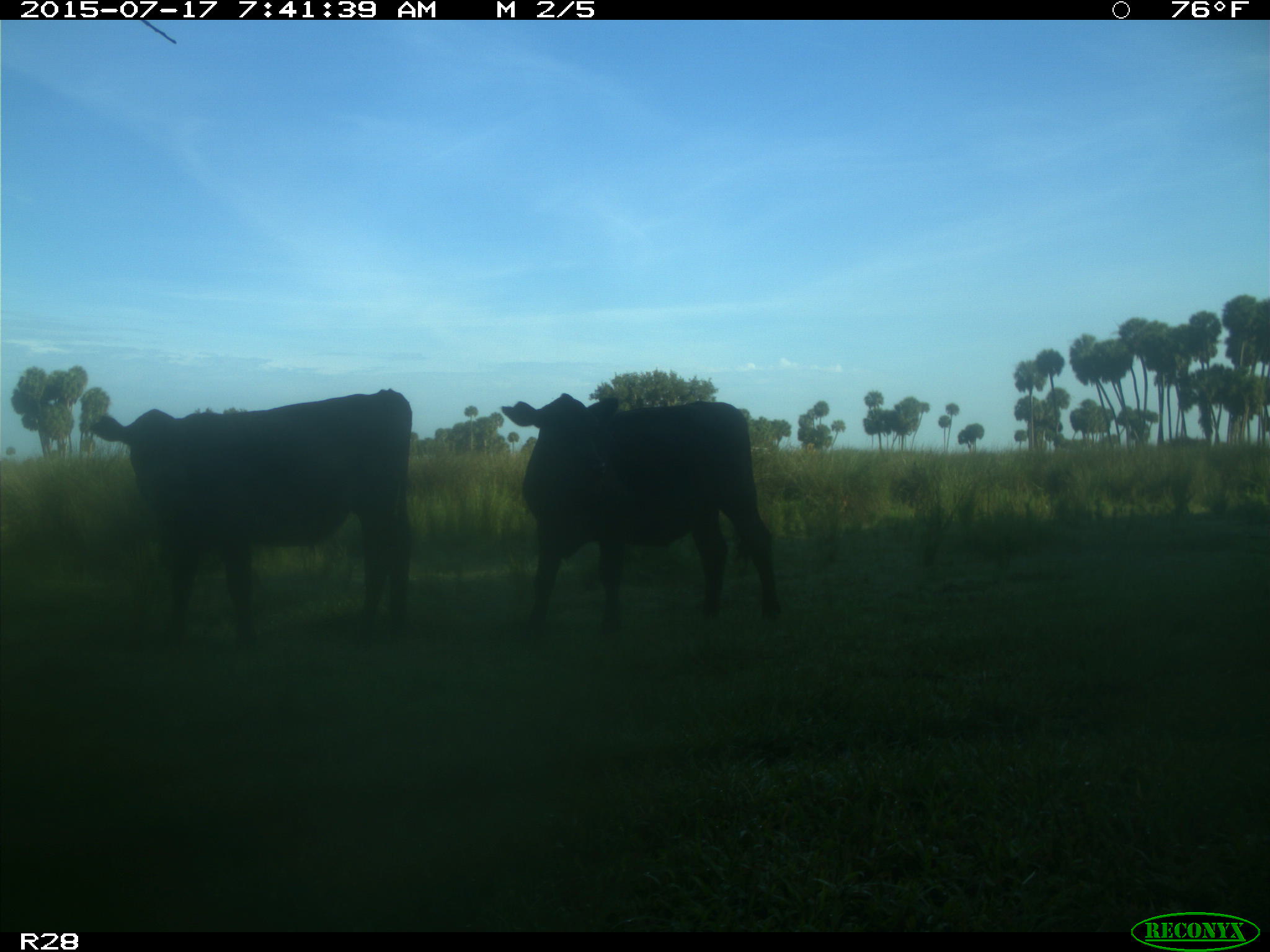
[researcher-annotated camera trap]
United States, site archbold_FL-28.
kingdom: Animalia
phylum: Chordata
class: Mammalia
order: Artiodactyla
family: Bovidae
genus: Bos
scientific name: Bos taurus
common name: domestic cow